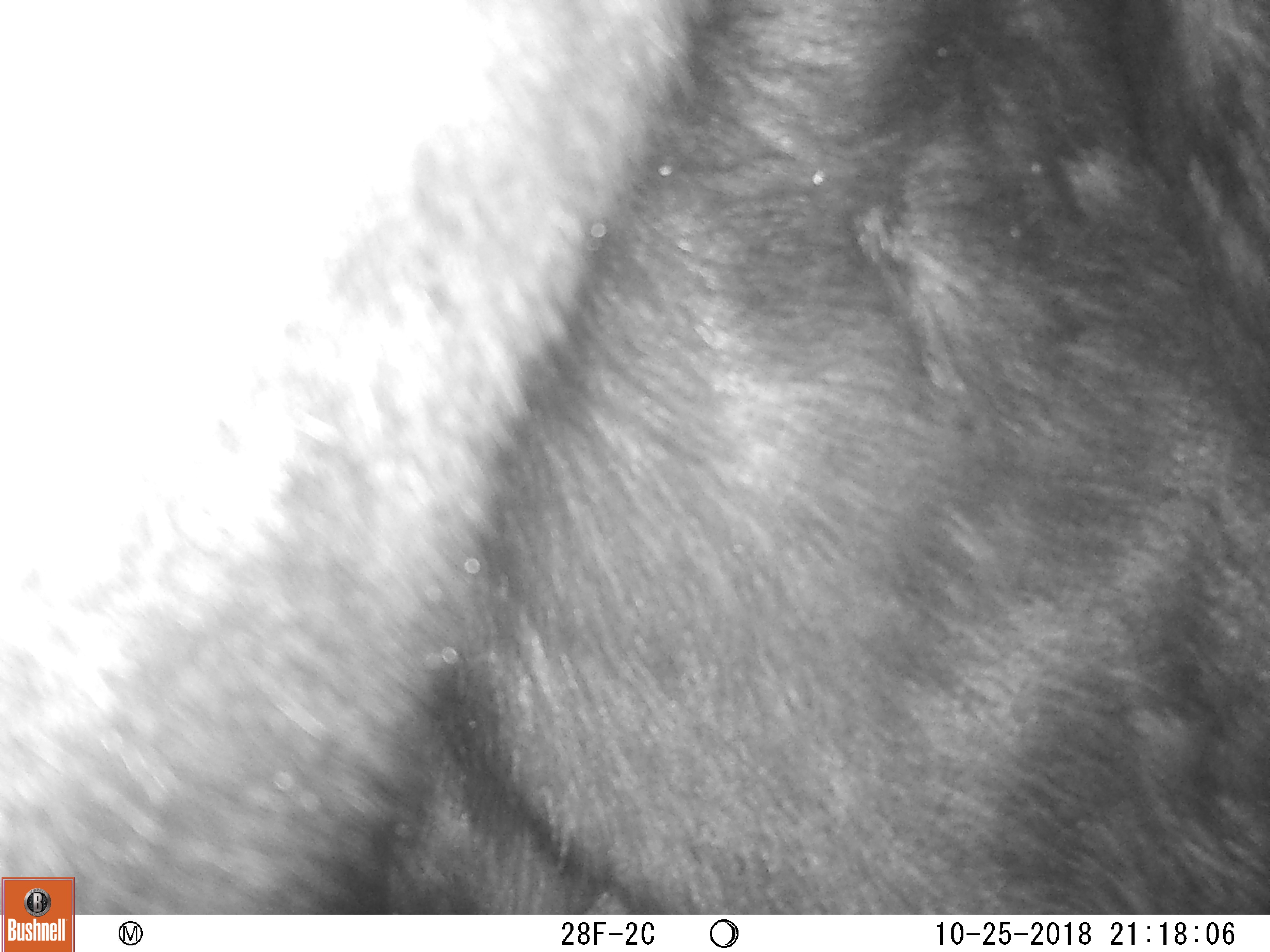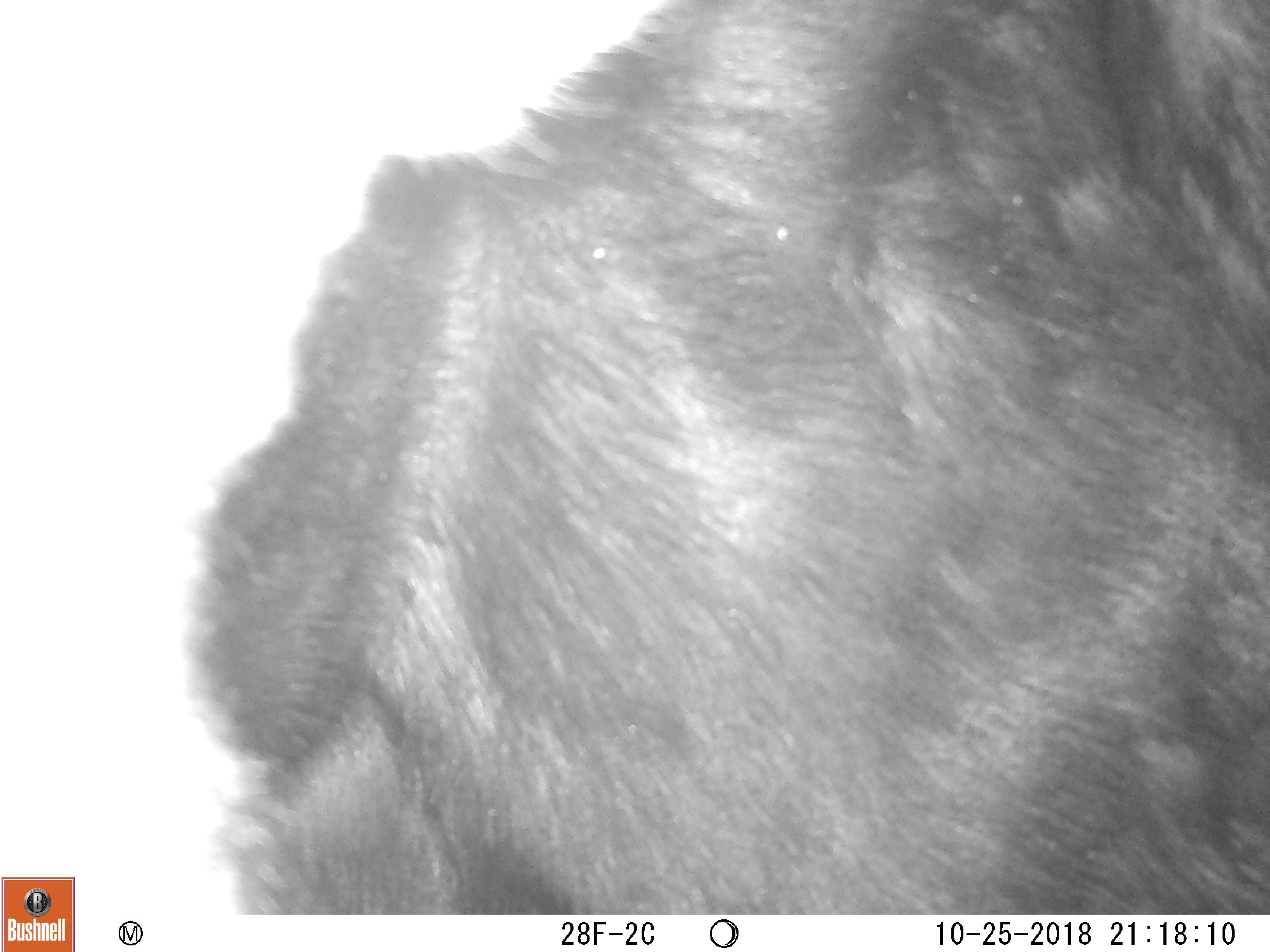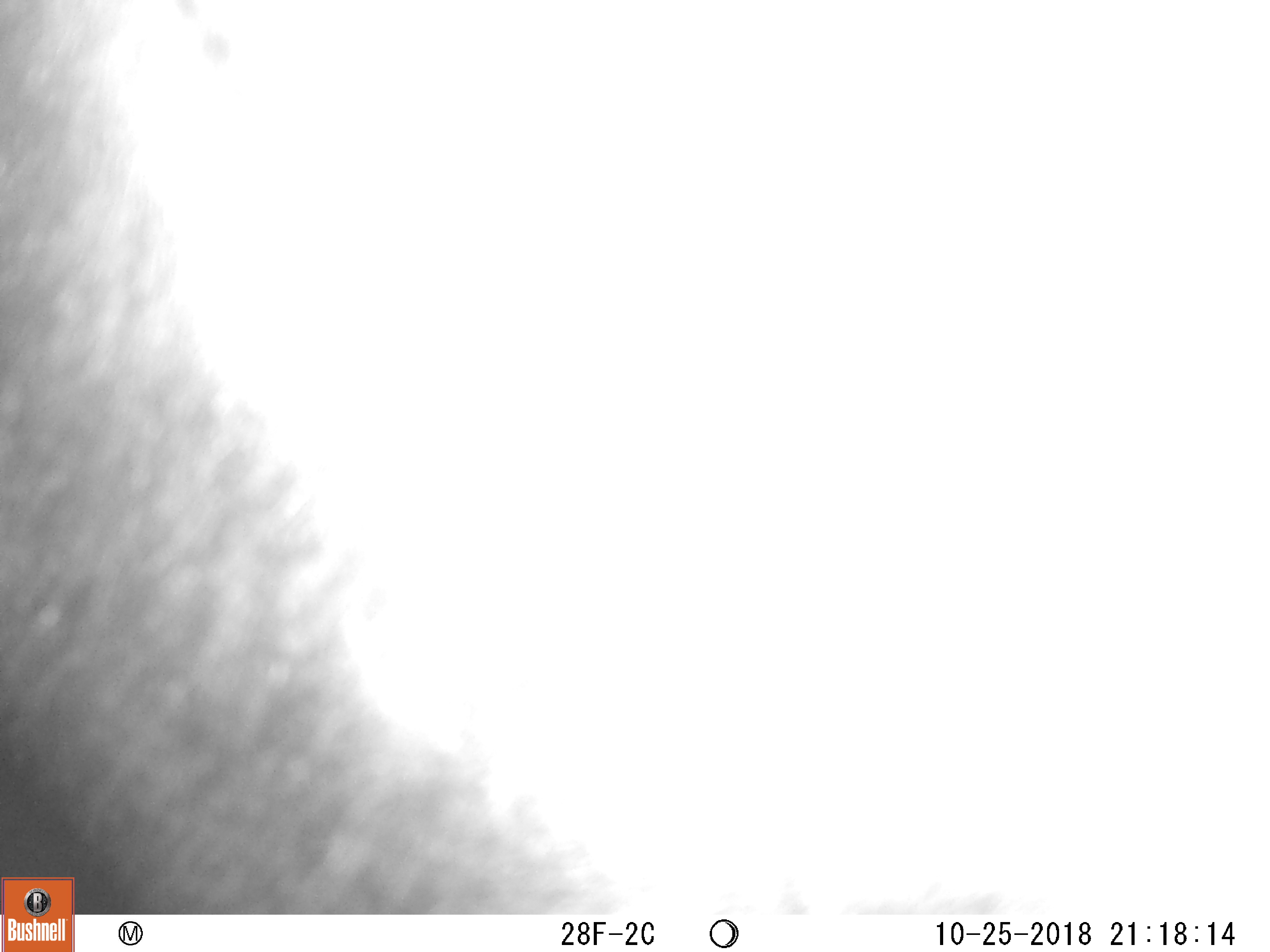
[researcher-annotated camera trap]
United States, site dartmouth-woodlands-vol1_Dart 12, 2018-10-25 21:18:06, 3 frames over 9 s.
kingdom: Animalia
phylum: Chordata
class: Mammalia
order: Artiodactyla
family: Cervidae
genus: Alces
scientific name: Alces alces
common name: moose